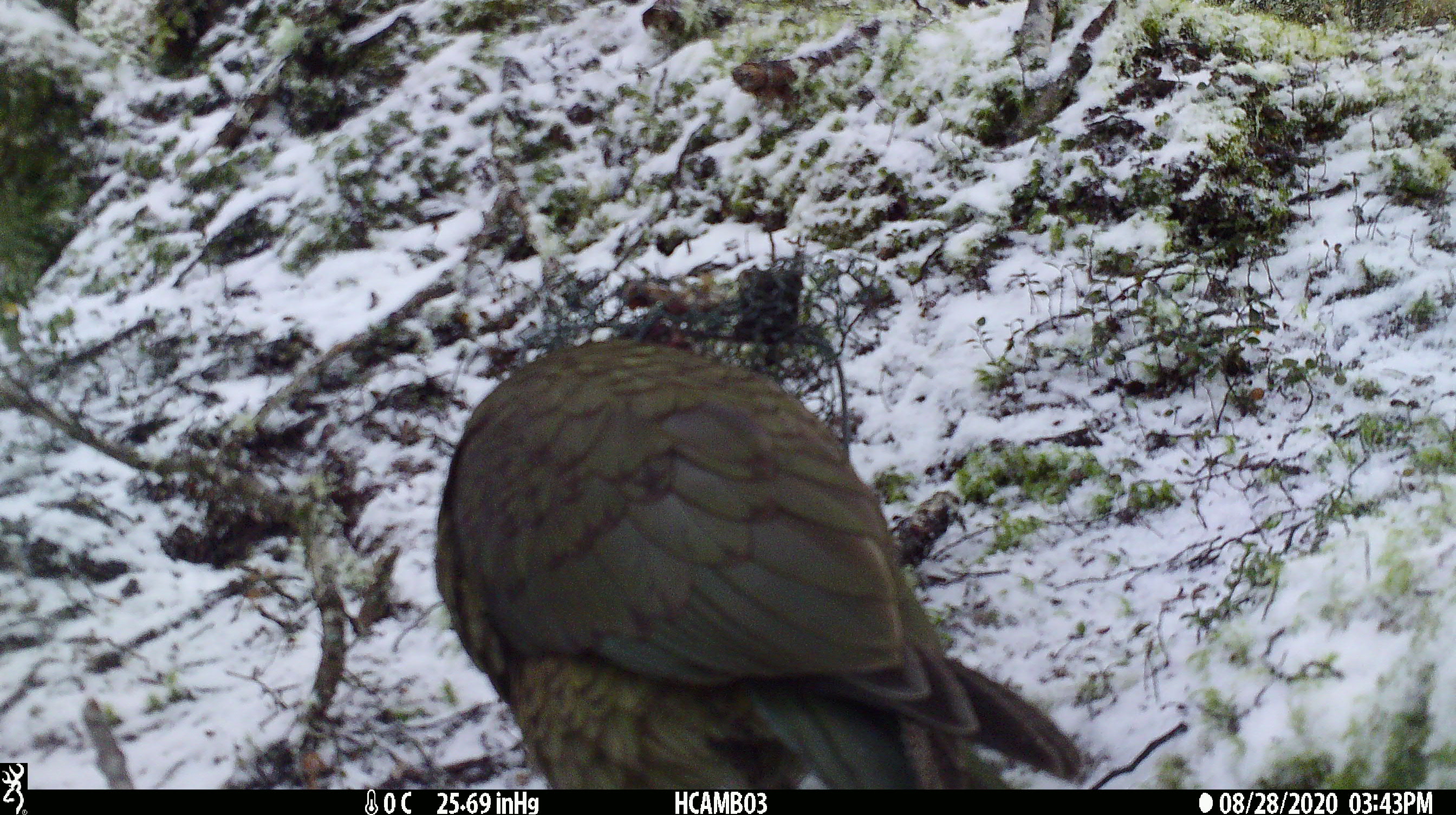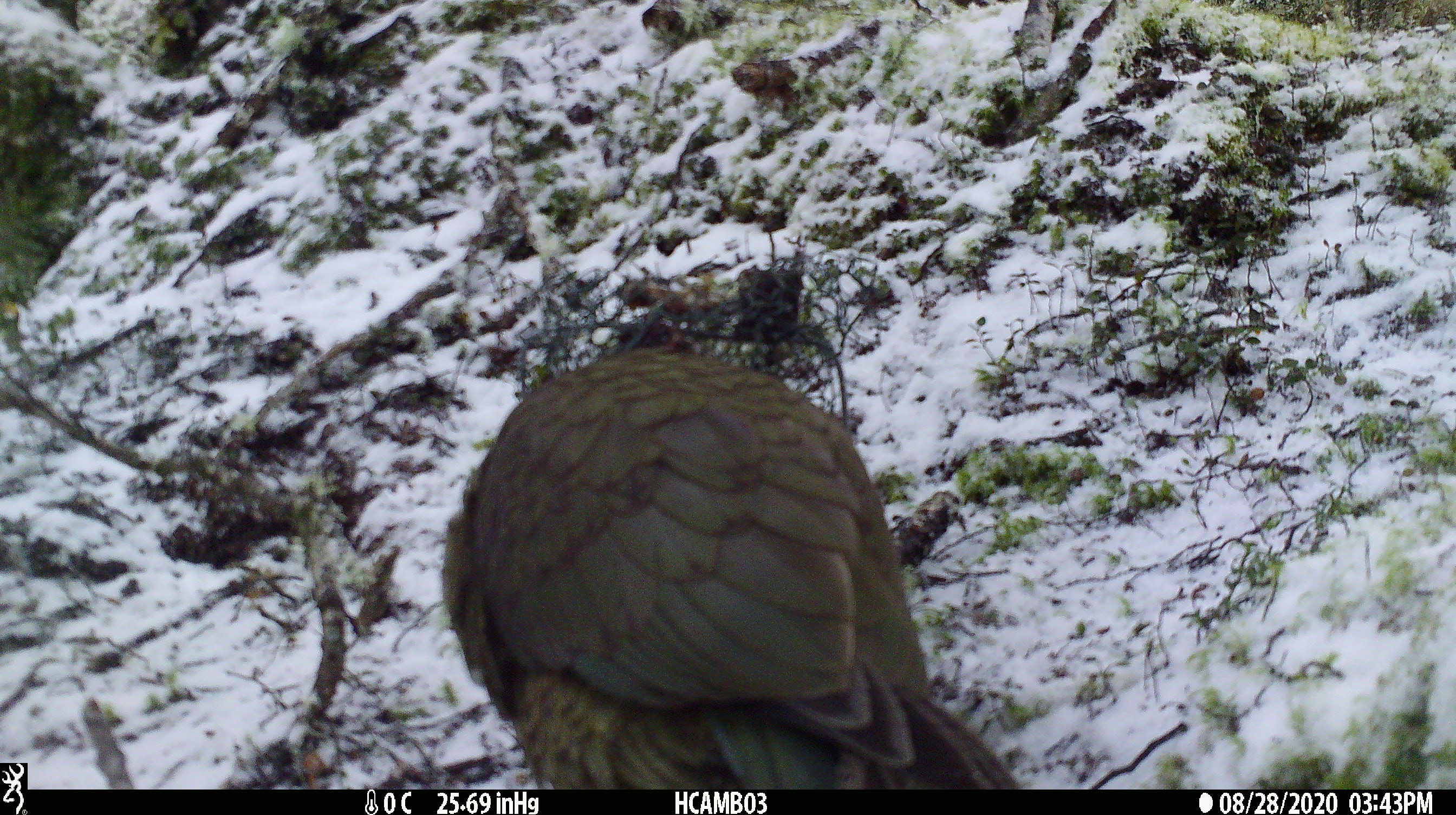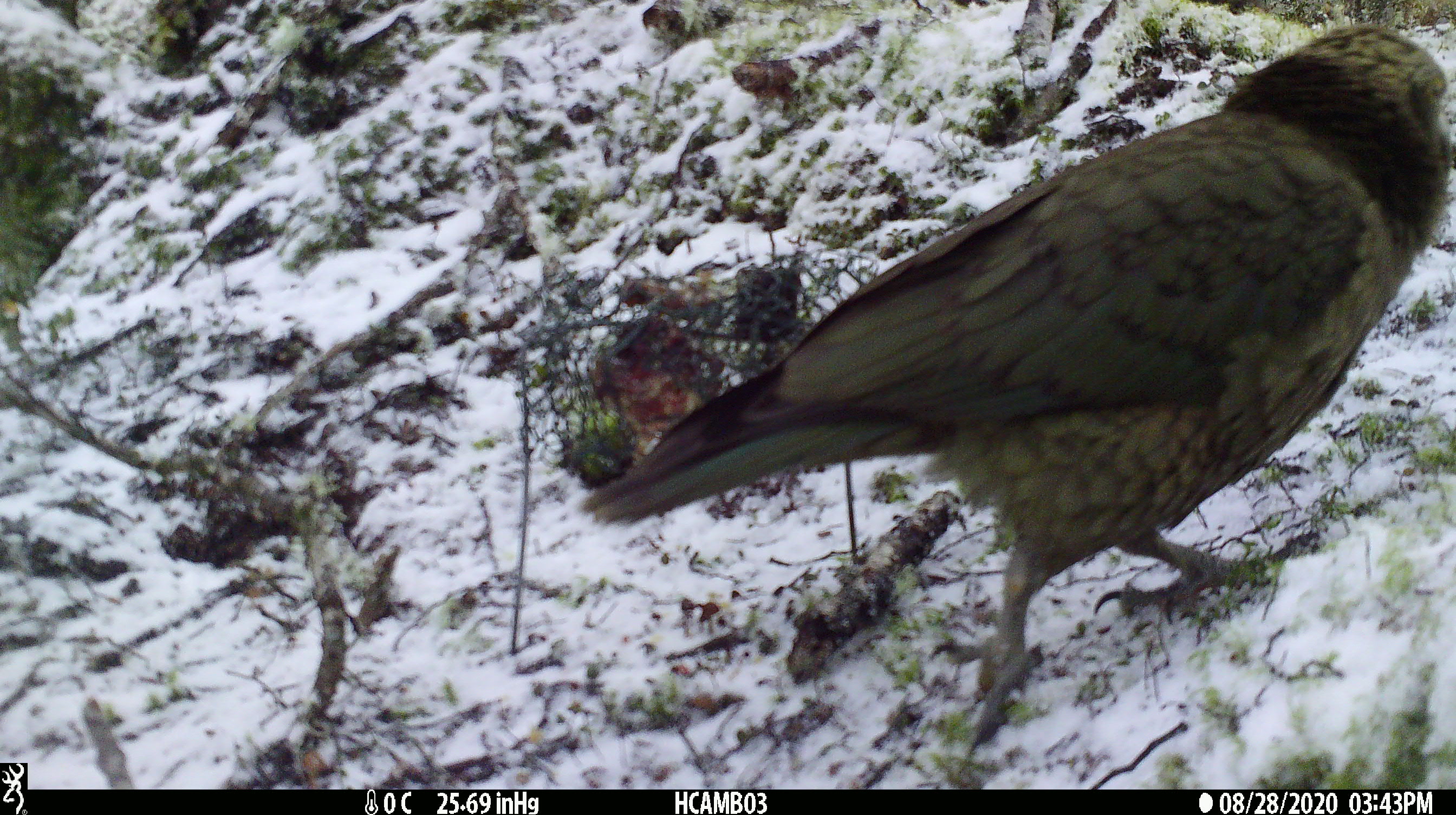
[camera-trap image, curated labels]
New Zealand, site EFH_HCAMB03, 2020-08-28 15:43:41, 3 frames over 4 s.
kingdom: Animalia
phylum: Chordata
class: Aves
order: Psittaciformes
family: Strigopidae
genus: Nestor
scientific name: Nestor notabilis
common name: kea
Kea (Nestor notabilis).